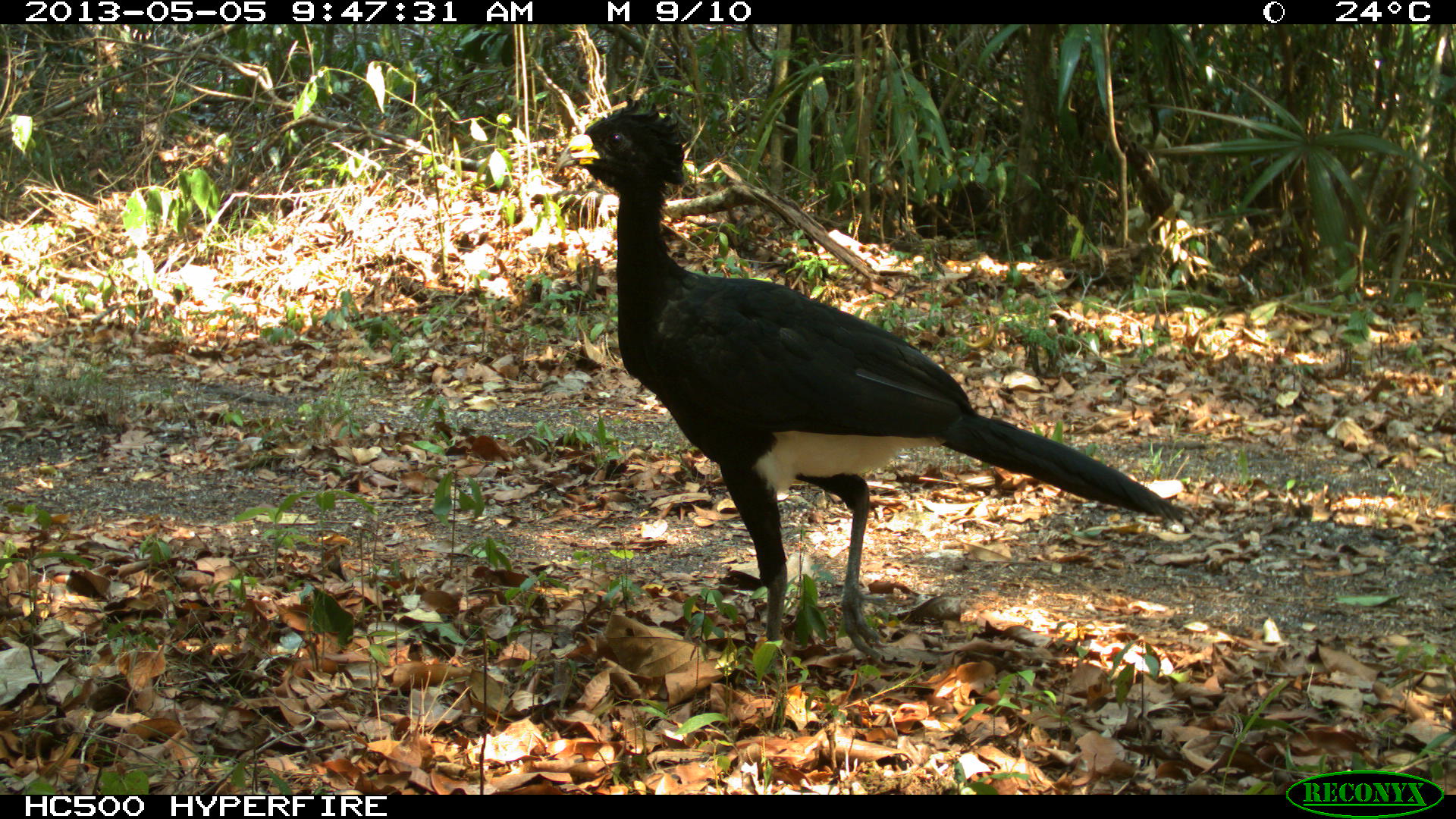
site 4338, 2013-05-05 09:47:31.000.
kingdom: Animalia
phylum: Chordata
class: Aves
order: Galliformes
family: Cracidae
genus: Crax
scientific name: Crax rubra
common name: great curassow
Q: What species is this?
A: Crax rubra (great curassow).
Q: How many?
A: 1.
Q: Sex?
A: Male.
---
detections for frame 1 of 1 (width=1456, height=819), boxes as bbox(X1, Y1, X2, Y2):
crax rubra: bbox(551, 92, 1192, 662)